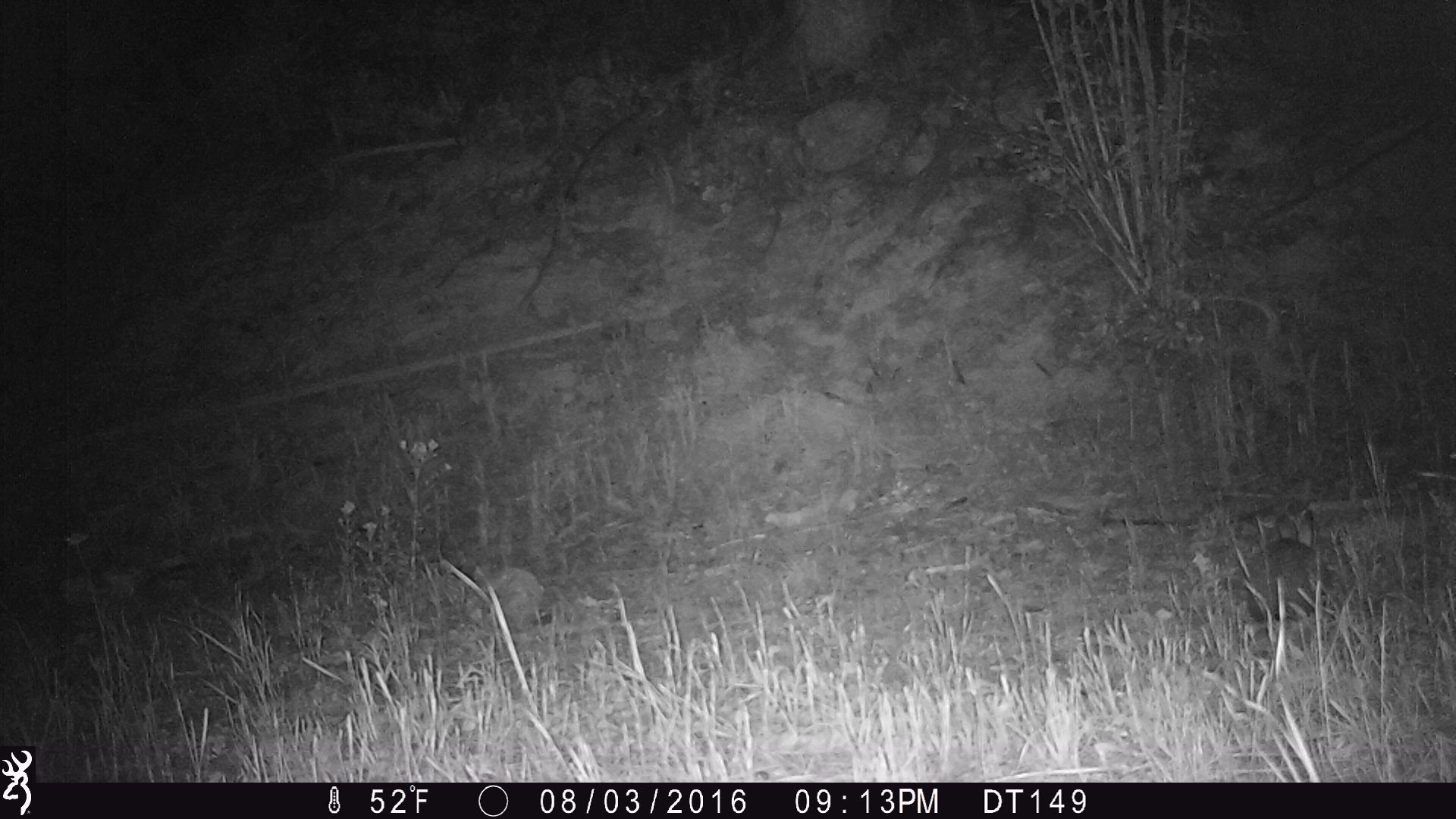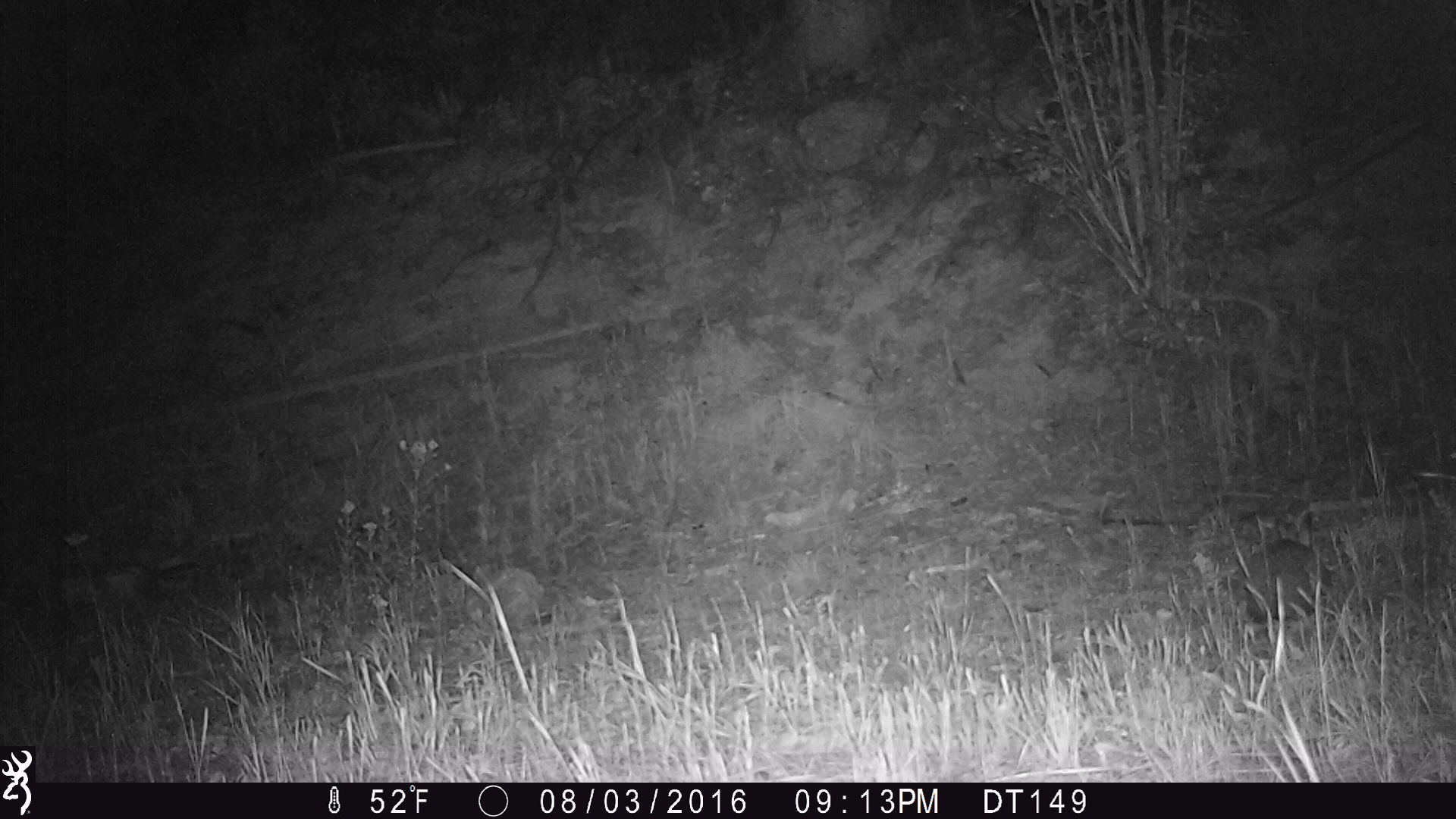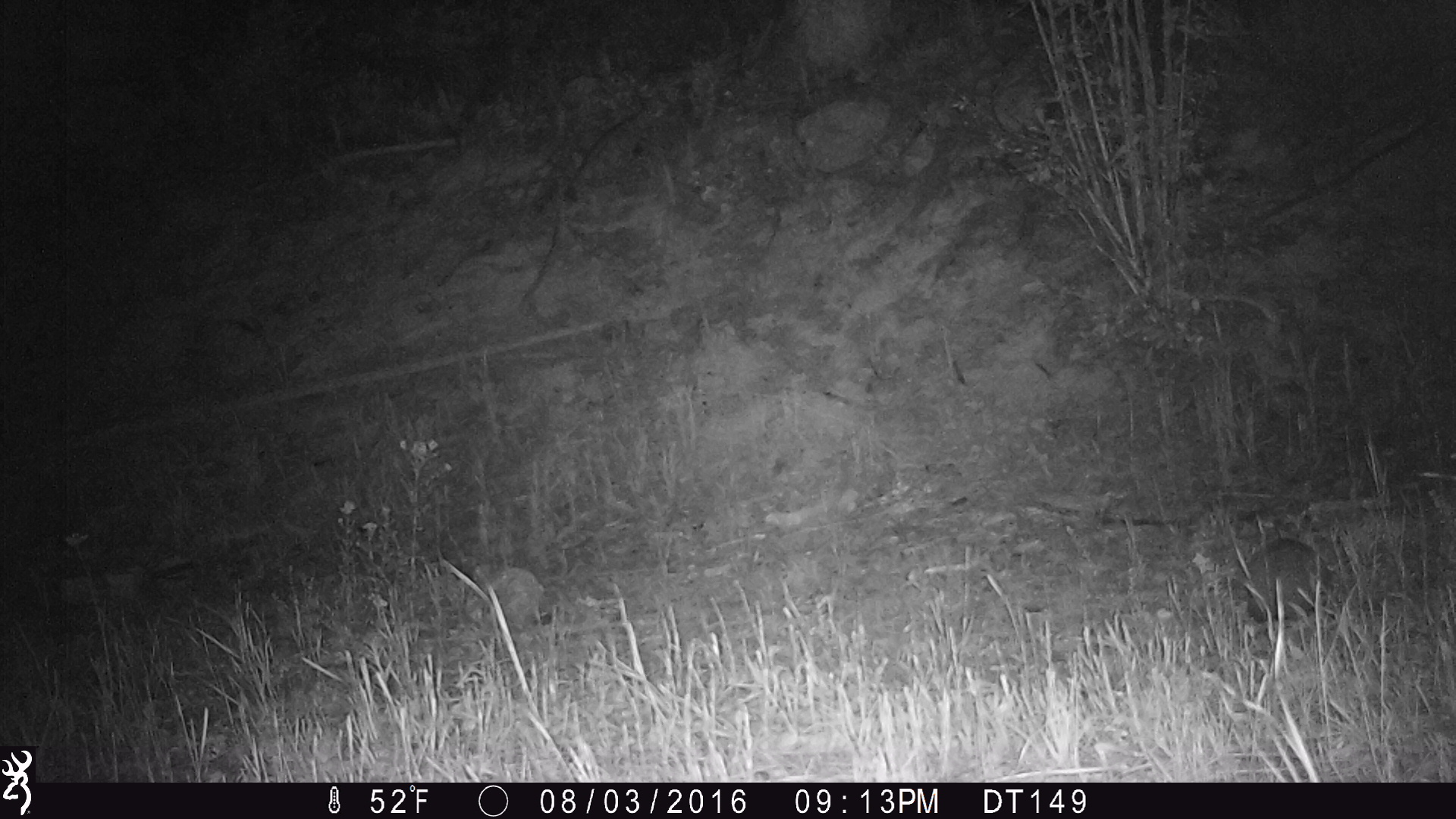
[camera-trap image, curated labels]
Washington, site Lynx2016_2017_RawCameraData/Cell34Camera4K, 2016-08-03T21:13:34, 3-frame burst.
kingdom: Animalia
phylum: Chordata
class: Mammalia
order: Lagomorpha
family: Leporidae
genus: Lepus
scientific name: Lepus americanus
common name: snowshoe hare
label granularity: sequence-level